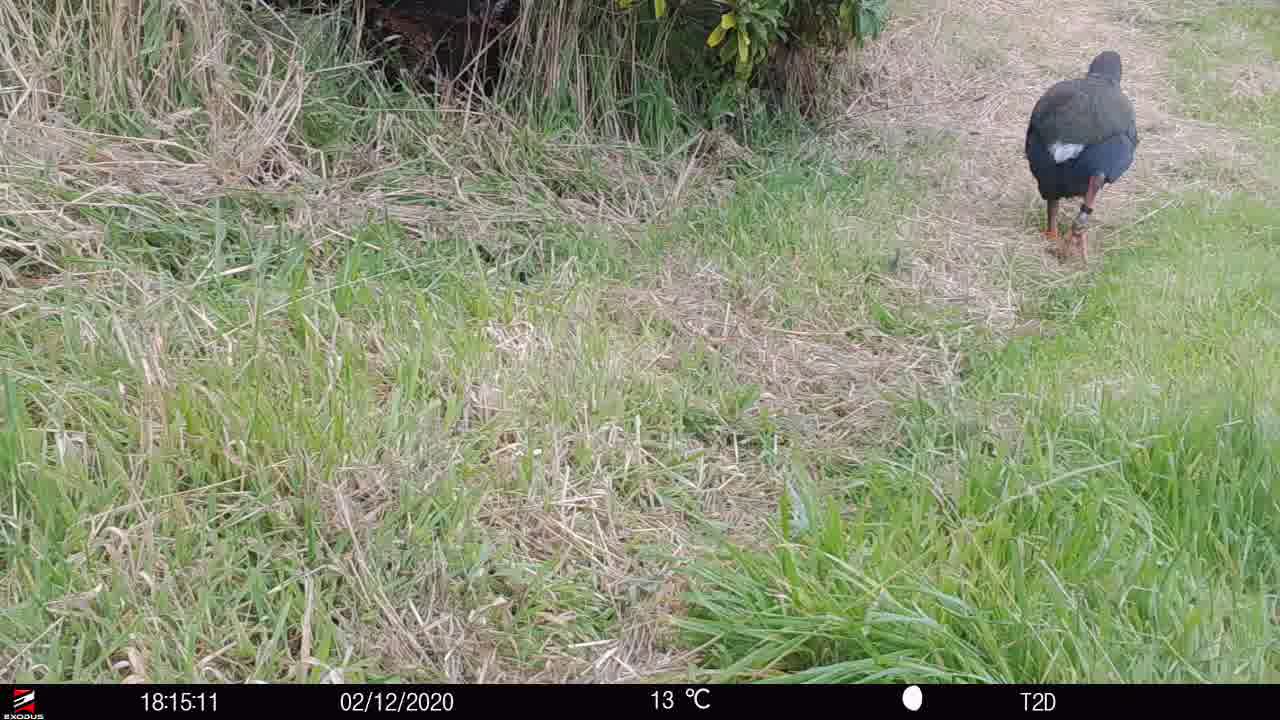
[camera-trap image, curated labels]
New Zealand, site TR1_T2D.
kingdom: Animalia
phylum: Chordata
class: Aves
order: Gruiformes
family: Rallidae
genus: Porphyrio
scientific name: Porphyrio mantelli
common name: takahe